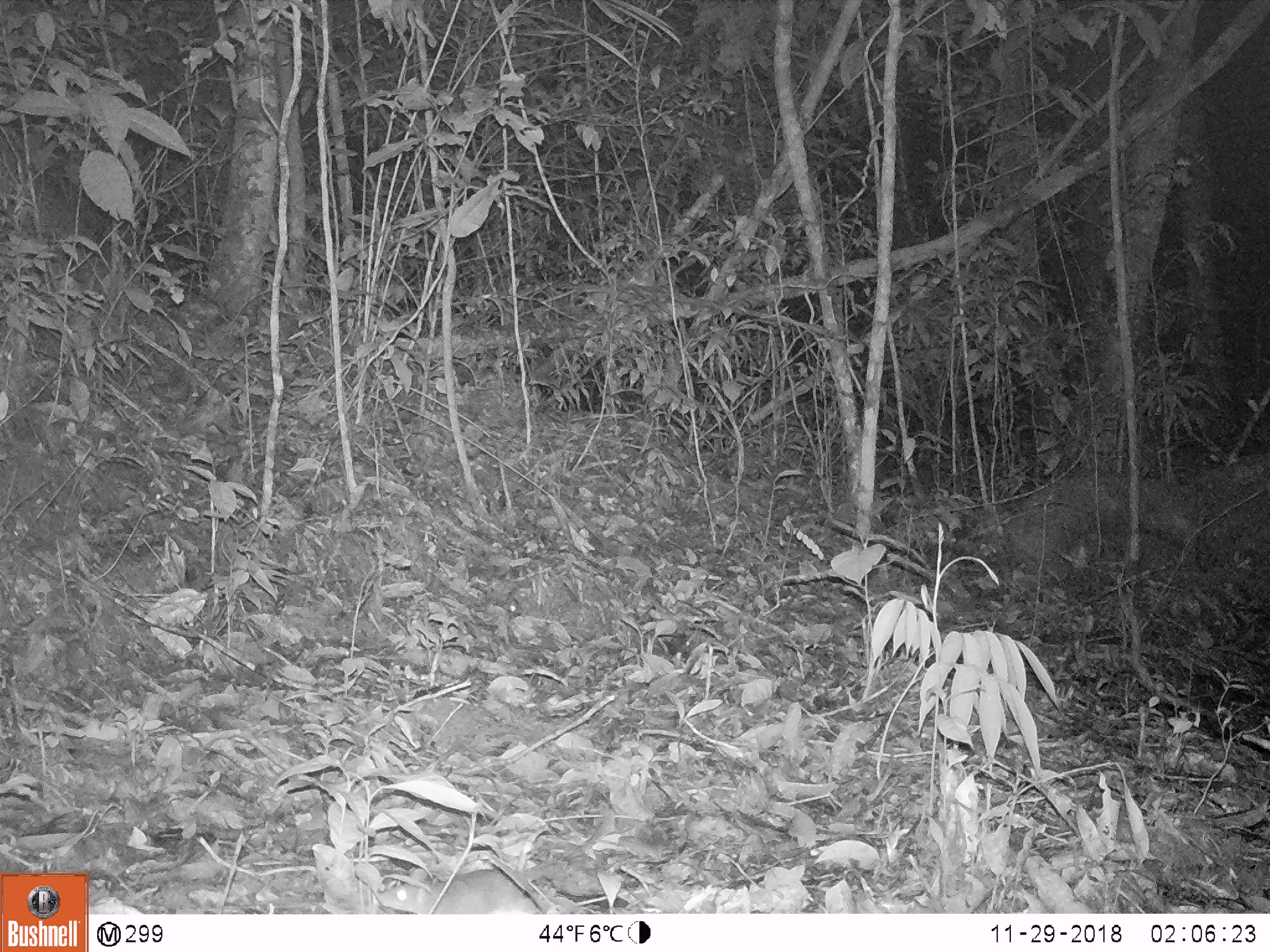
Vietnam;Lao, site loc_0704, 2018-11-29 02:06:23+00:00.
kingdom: Animalia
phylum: Chordata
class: Mammalia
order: Rodentia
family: Muridae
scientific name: Muridae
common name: old-world mice and rats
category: unidentified murid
Unidentified murid (old-world mice and rats) (Muridae). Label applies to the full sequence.